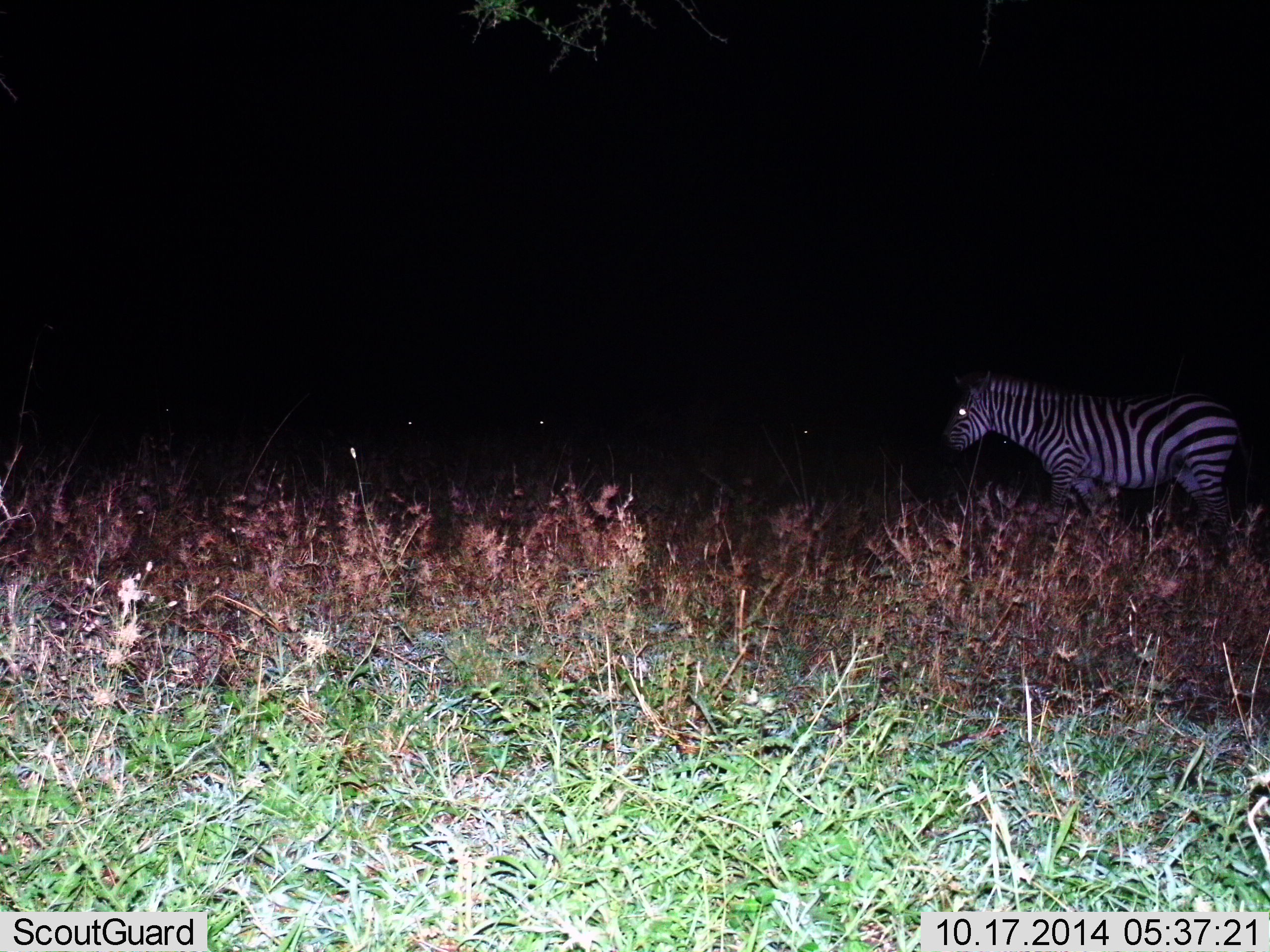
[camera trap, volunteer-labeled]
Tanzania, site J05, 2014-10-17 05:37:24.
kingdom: Animalia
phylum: Chordata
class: Mammalia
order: Perissodactyla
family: Equidae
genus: Equus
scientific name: Equus quagga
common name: plains zebra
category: zebra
Zebra (plains zebra) (Equus quagga), count 1. Behavior (volunteer vote fractions): standing 80%, resting 0%, moving 30%, interacting 0%. Young present (vote fraction): 0%. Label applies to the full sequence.